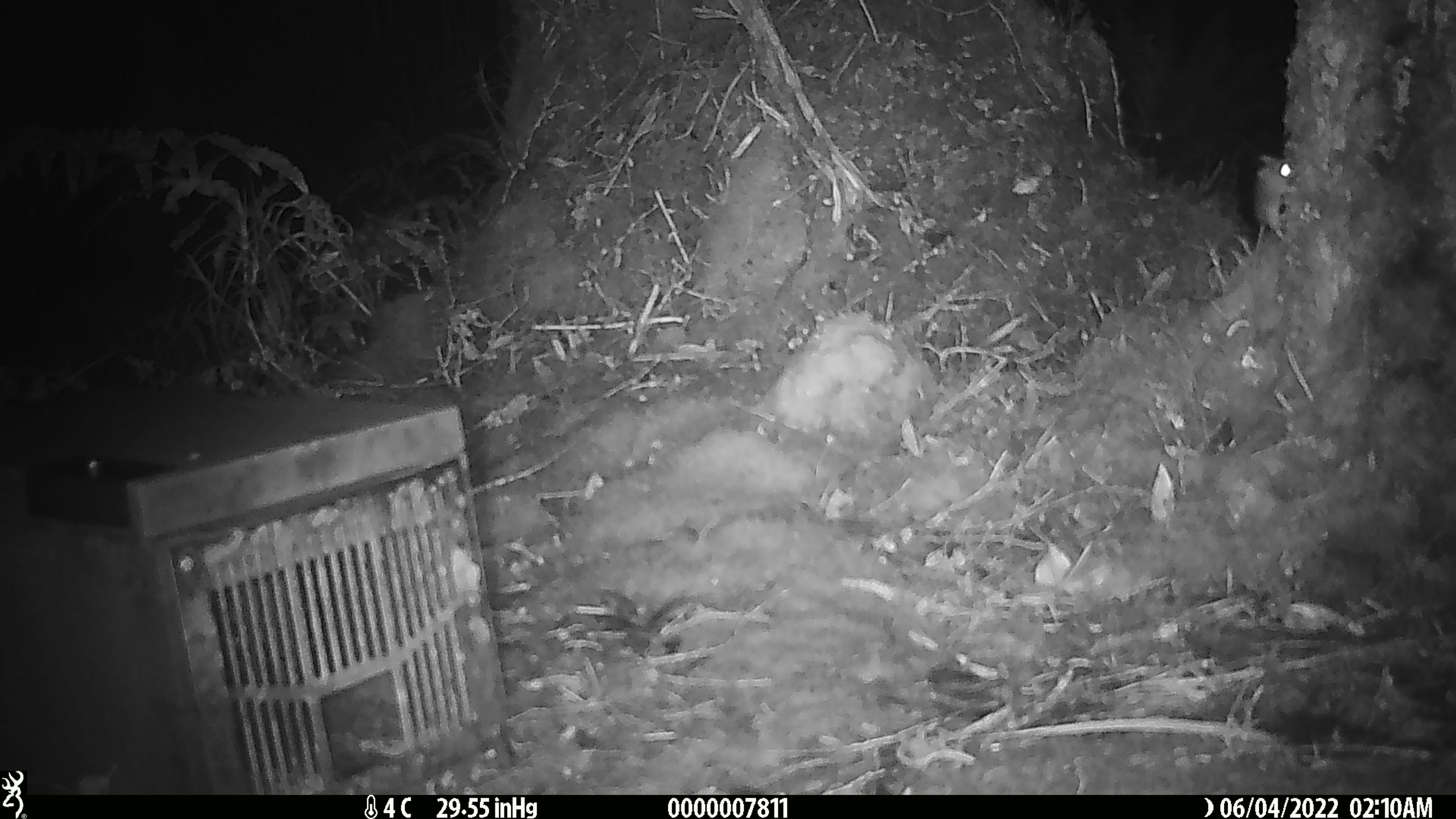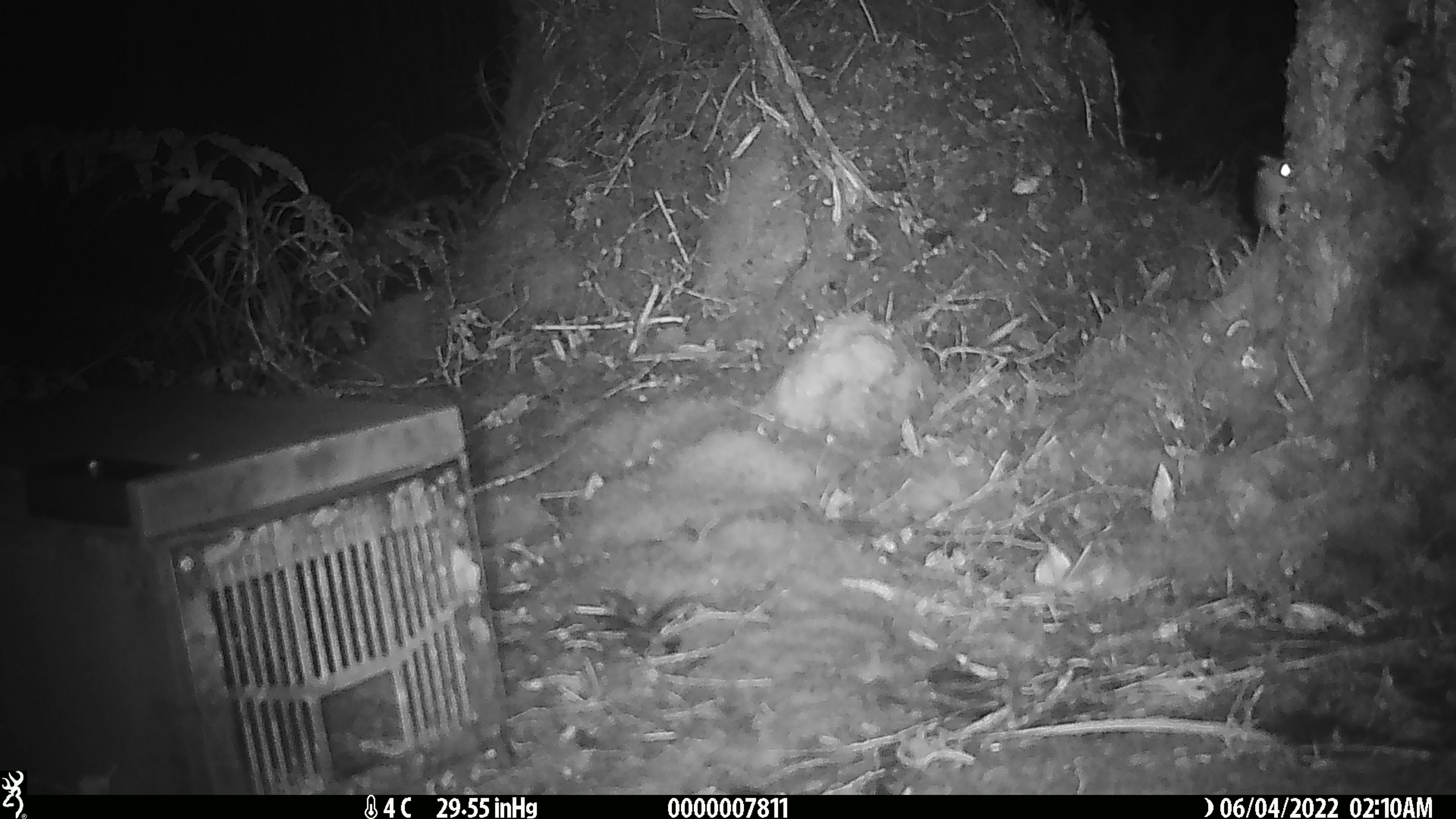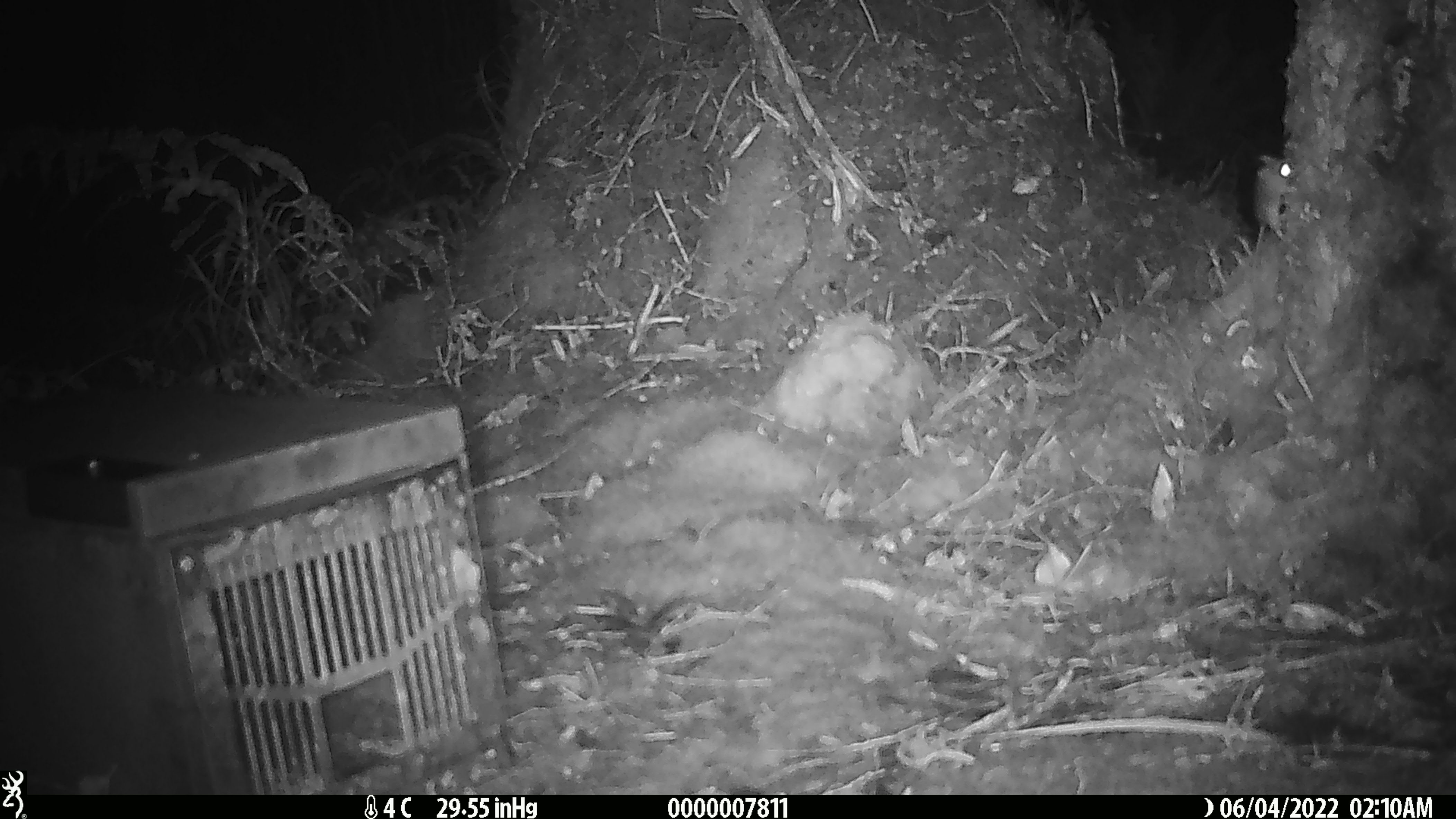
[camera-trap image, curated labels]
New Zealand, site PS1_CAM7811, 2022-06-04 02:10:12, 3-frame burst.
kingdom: Animalia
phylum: Chordata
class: Mammalia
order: Rodentia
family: Muridae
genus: Mus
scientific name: Mus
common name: mouse